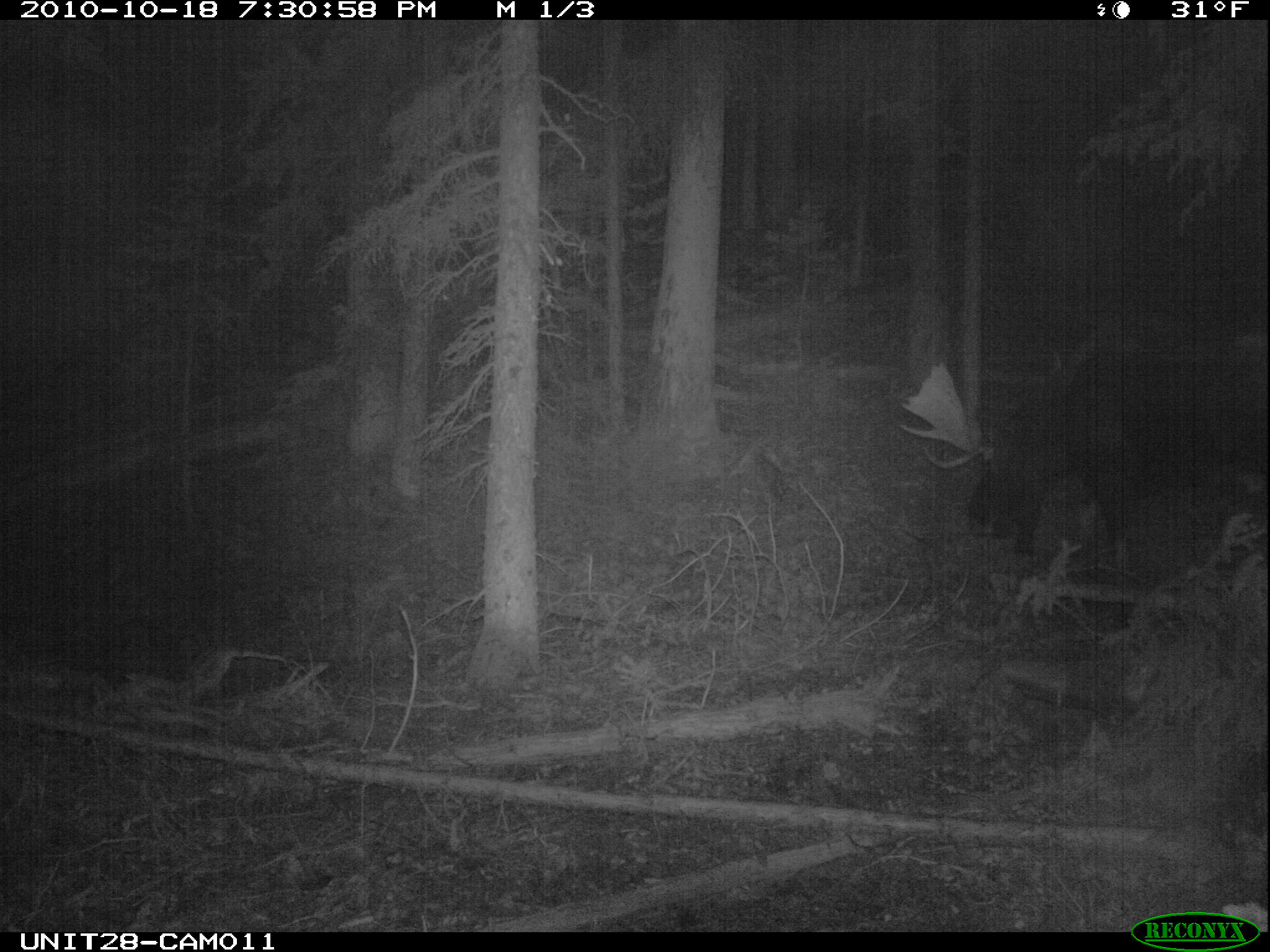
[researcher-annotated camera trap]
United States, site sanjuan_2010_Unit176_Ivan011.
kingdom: Animalia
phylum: Chordata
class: Mammalia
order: Artiodactyla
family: Cervidae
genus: Alces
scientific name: Alces alces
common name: moose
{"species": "Alces alces (moose)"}